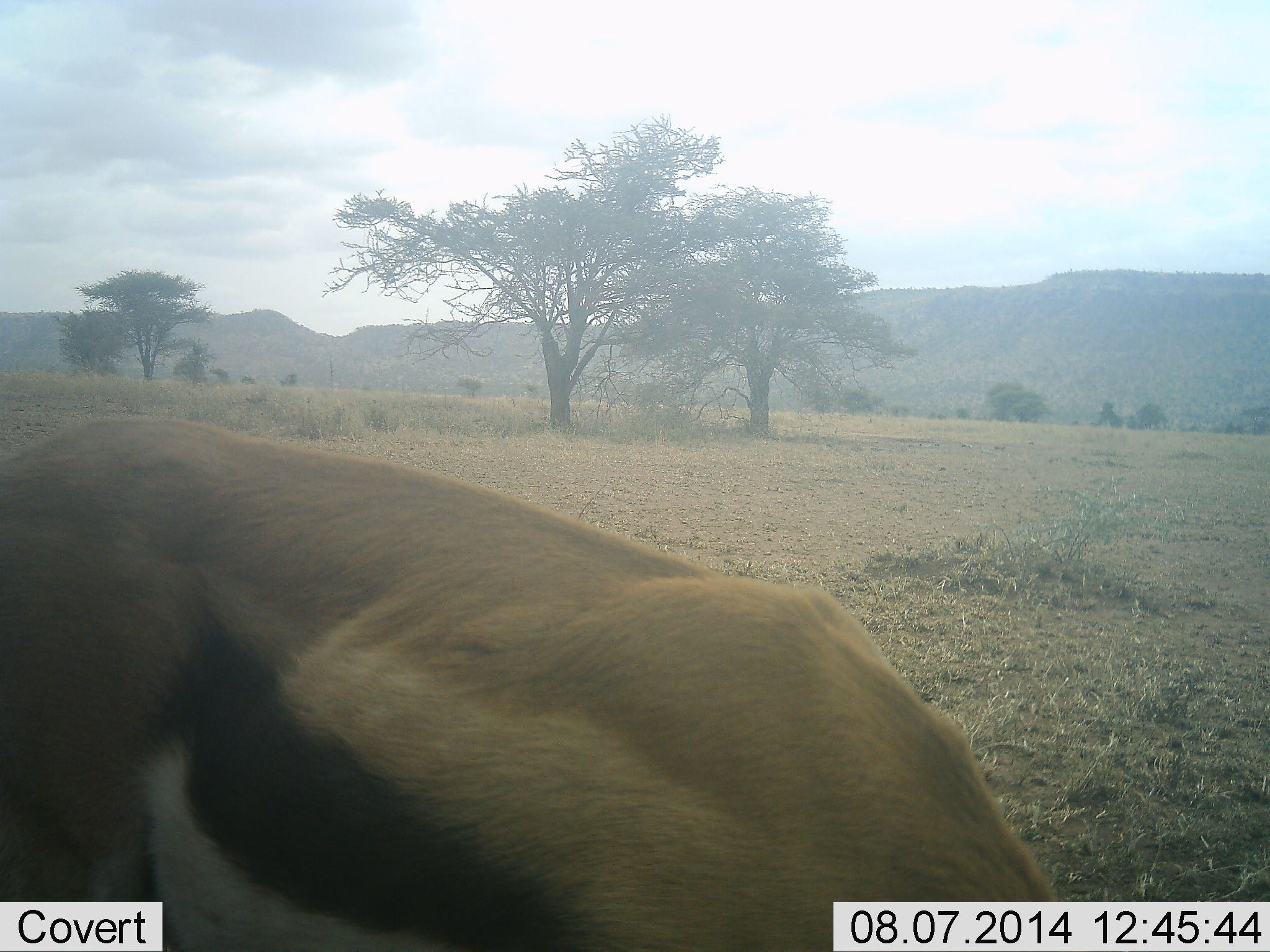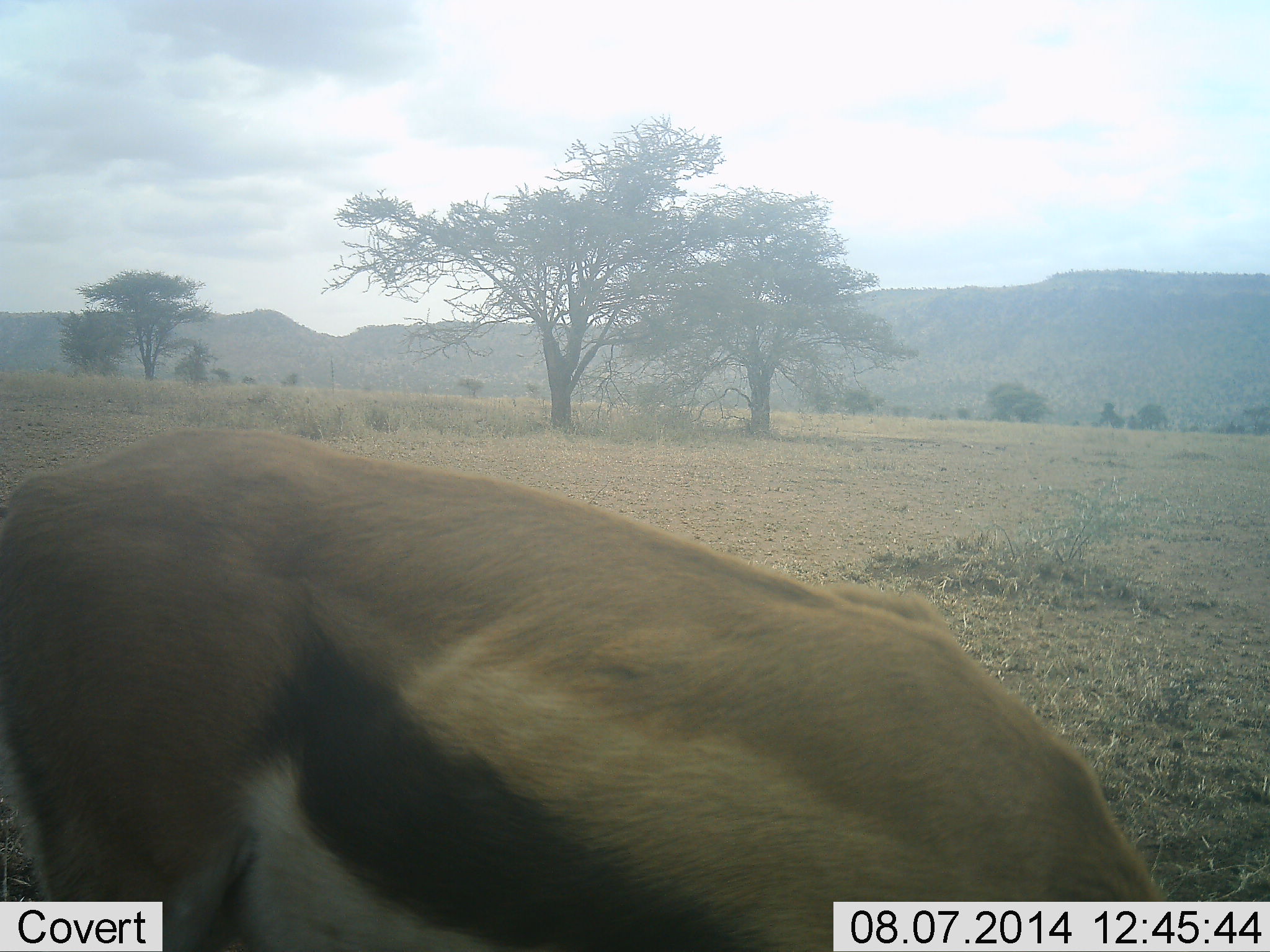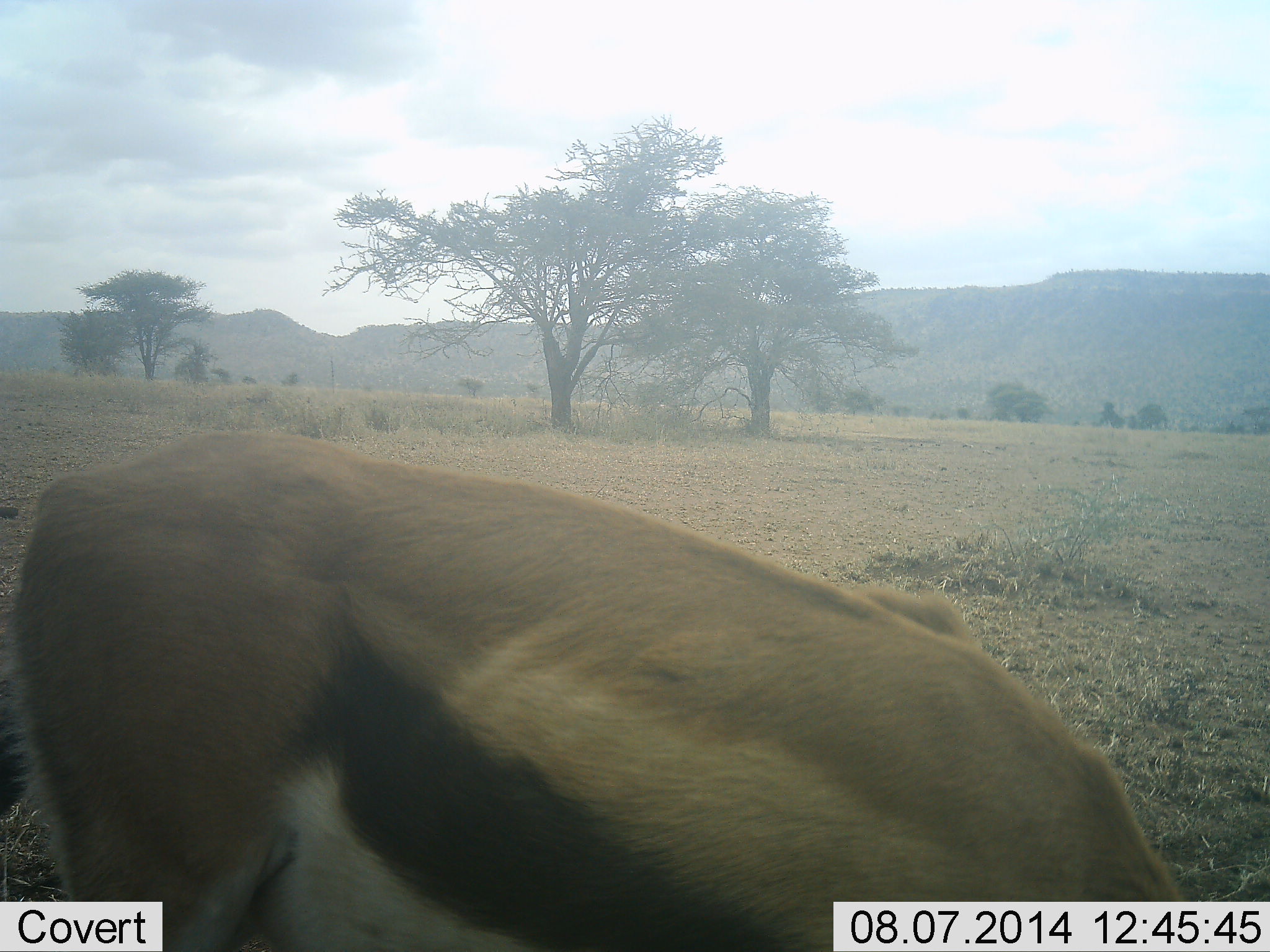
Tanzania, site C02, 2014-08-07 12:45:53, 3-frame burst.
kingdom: Animalia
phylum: Chordata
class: Mammalia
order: Artiodactyla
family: Bovidae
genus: Eudorcas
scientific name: Eudorcas thomsonii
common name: thomson's gazelle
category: gazellethomsons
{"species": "gazellethomsons (thomson's gazelle) (Eudorcas thomsonii)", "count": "1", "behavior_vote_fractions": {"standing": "20%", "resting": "0%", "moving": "40%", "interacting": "0%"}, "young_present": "0%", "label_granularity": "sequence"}